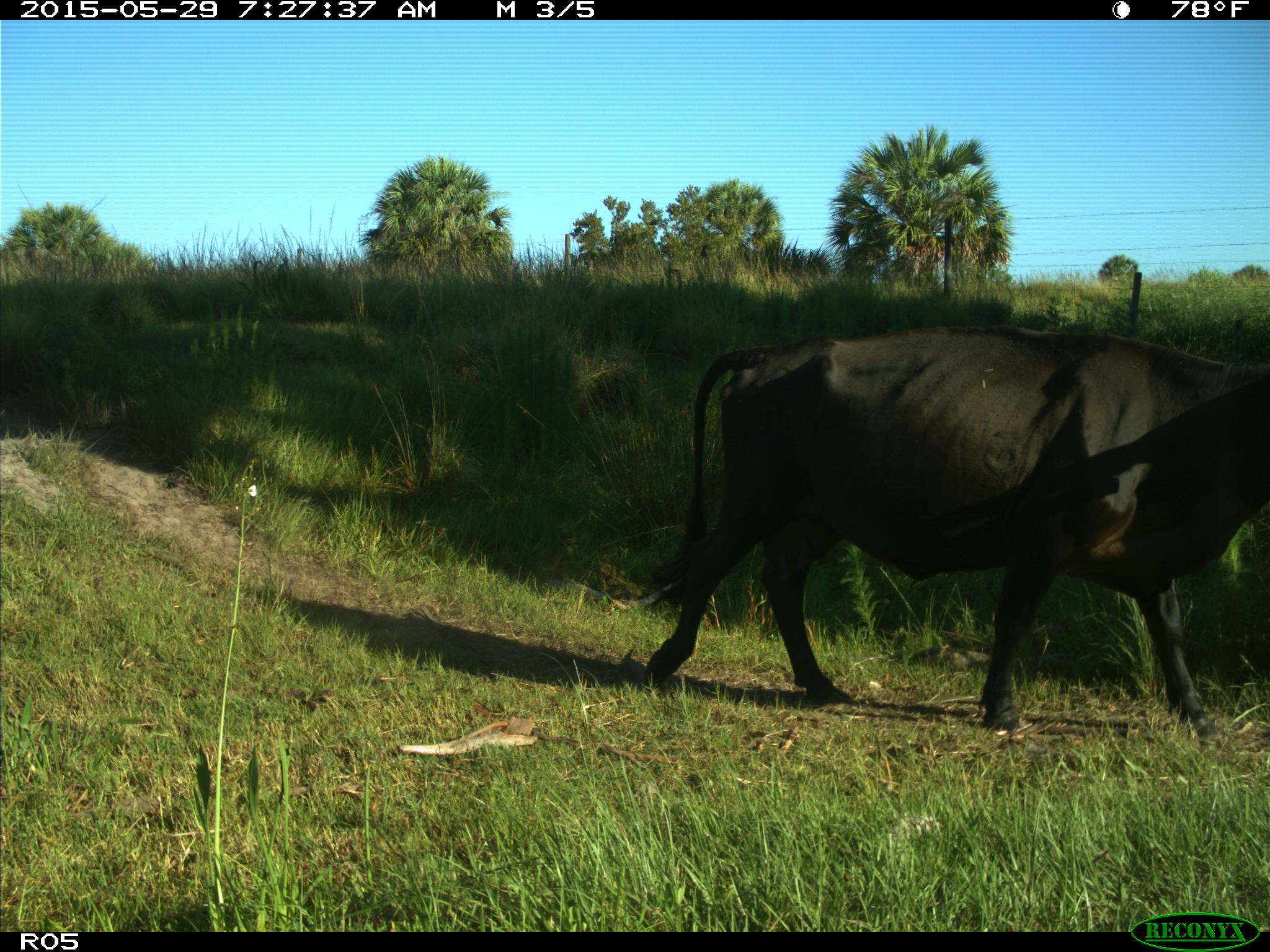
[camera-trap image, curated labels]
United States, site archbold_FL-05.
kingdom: Animalia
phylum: Chordata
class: Mammalia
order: Artiodactyla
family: Bovidae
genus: Bos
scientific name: Bos taurus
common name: domestic cow